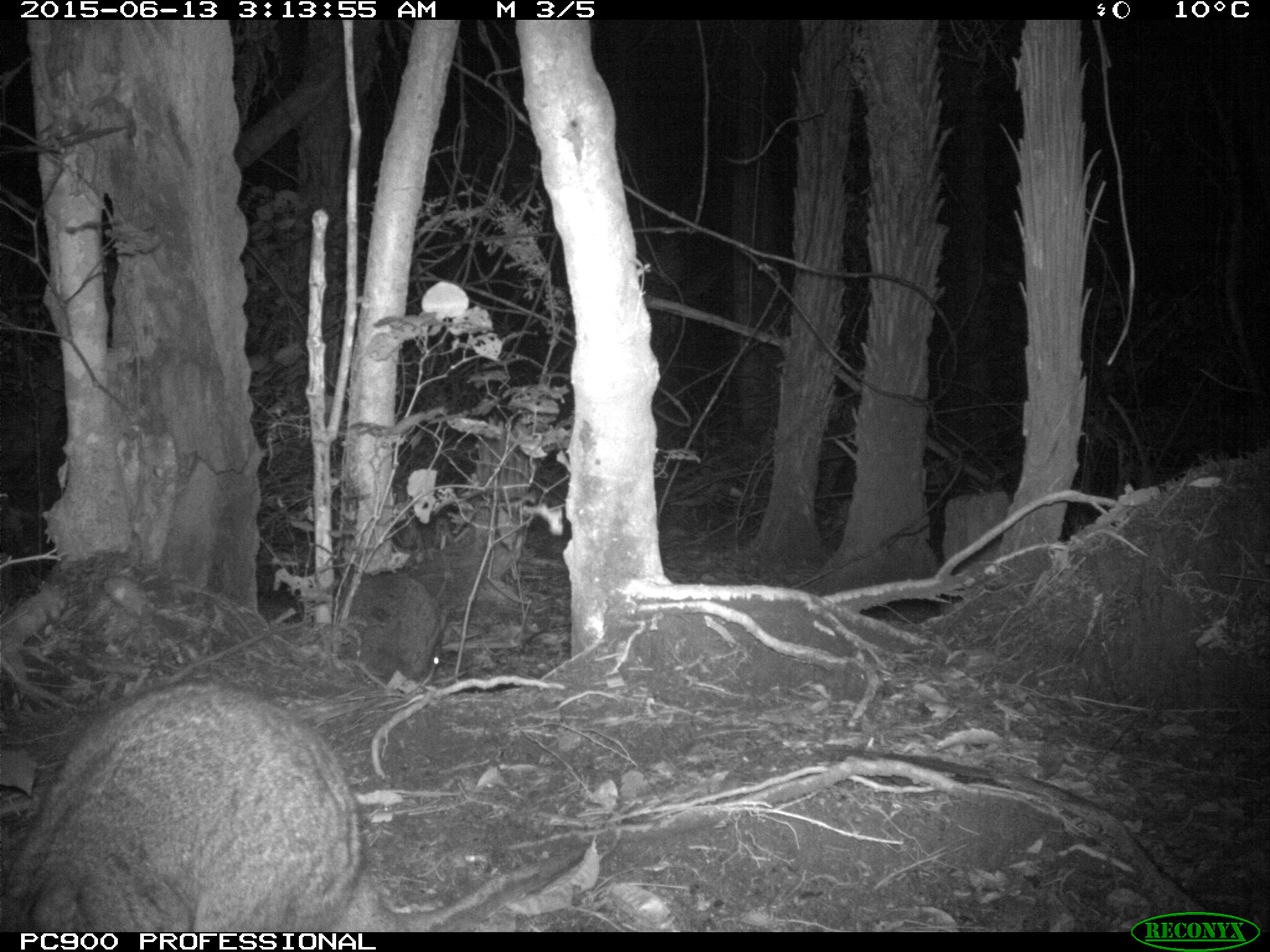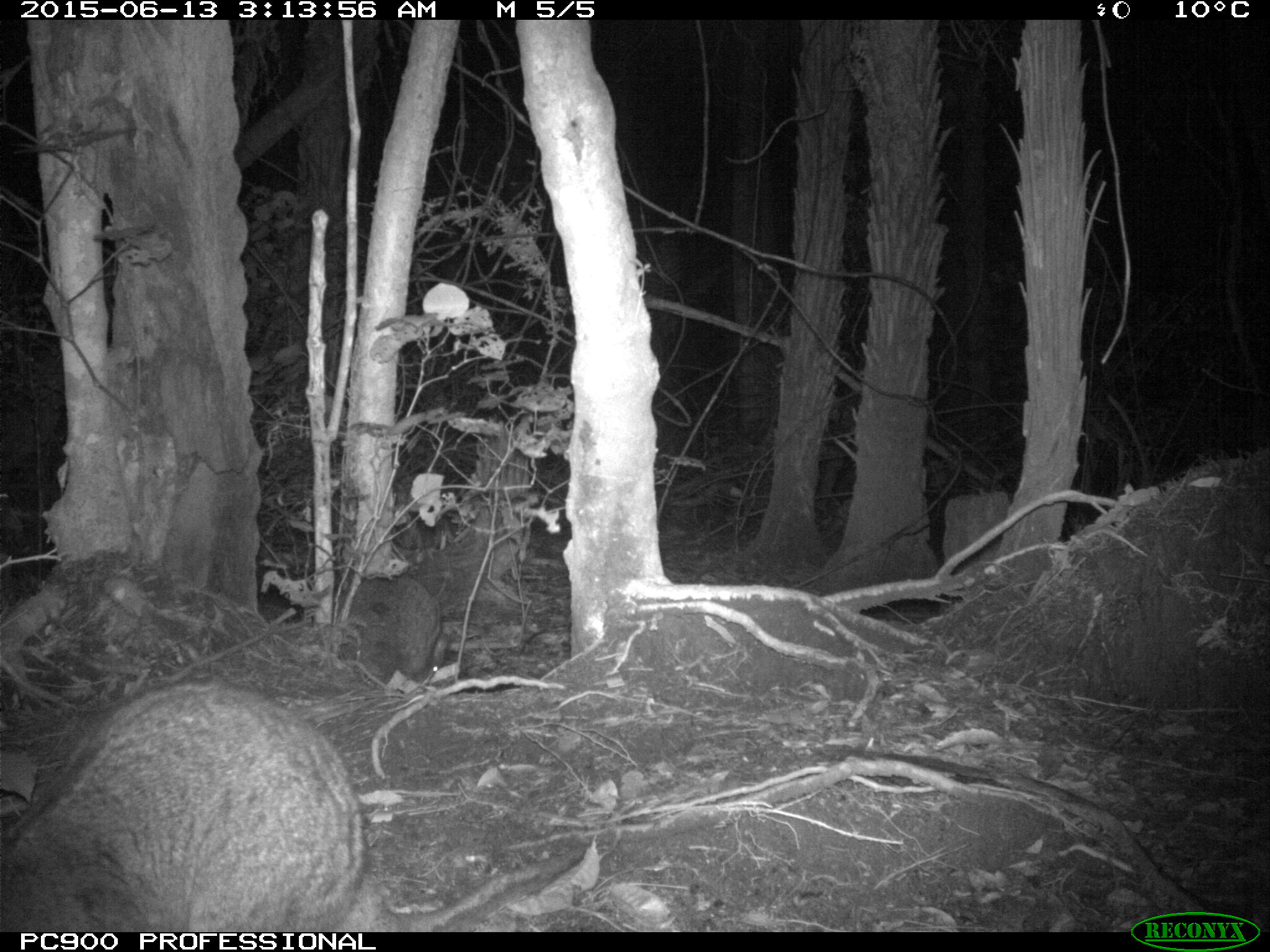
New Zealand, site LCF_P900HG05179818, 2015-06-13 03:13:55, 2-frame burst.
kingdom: Animalia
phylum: Chordata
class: Mammalia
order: Diprotodontia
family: Macropodidae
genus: Notamacropus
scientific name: Notamacropus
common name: wallaby